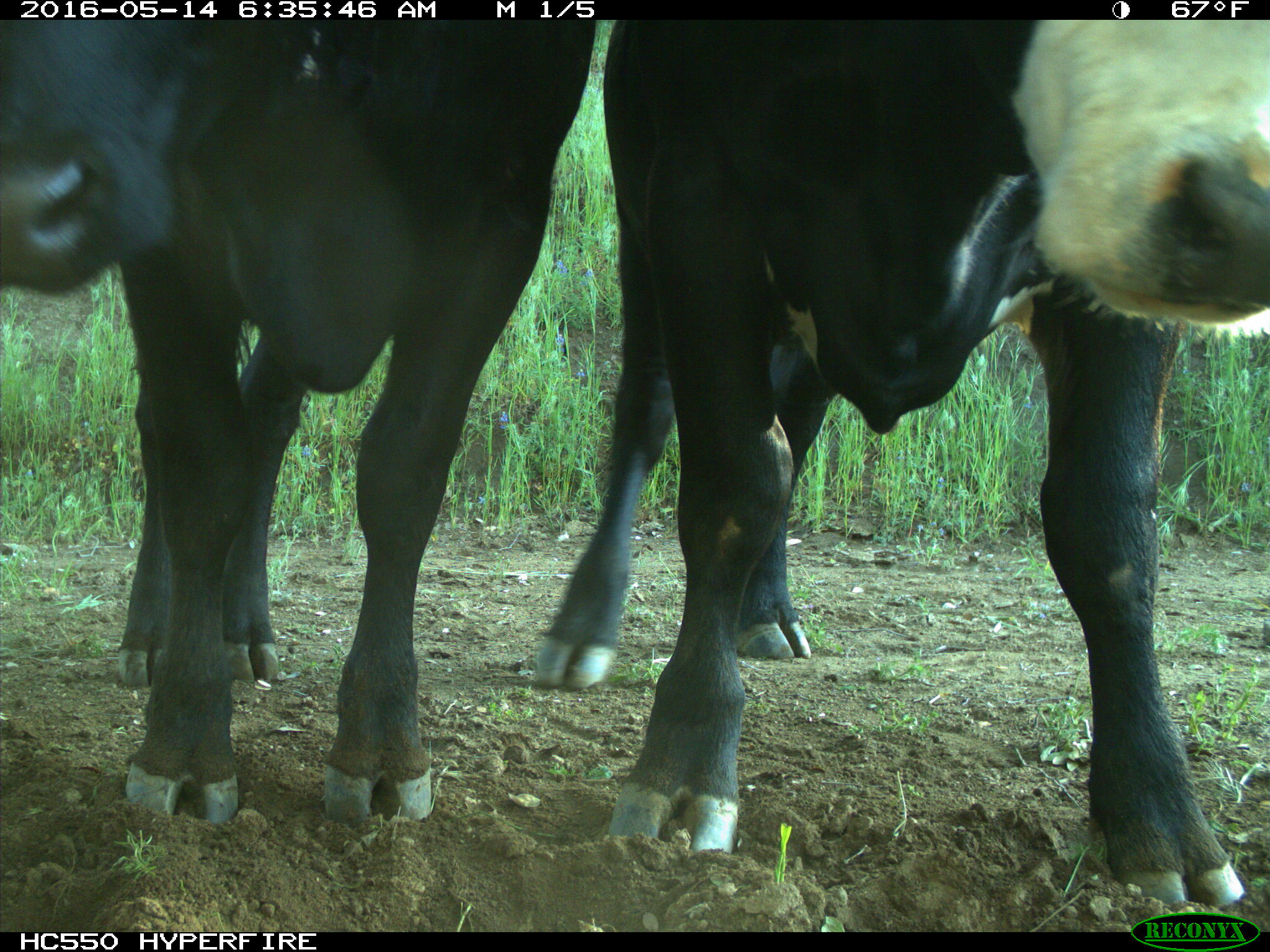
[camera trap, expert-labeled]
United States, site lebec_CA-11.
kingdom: Animalia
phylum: Chordata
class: Mammalia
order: Artiodactyla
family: Bovidae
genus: Bos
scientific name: Bos taurus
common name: domestic cow